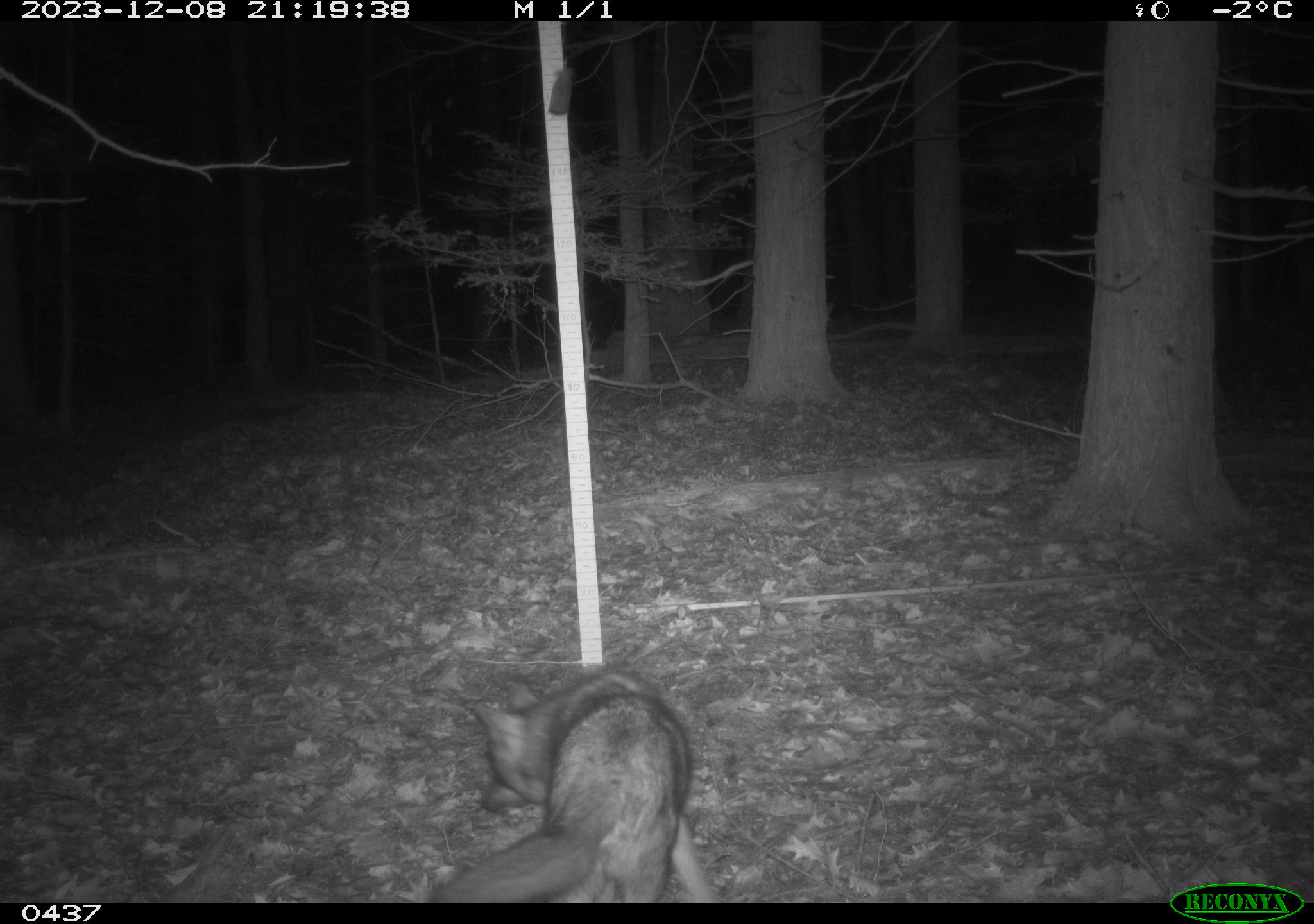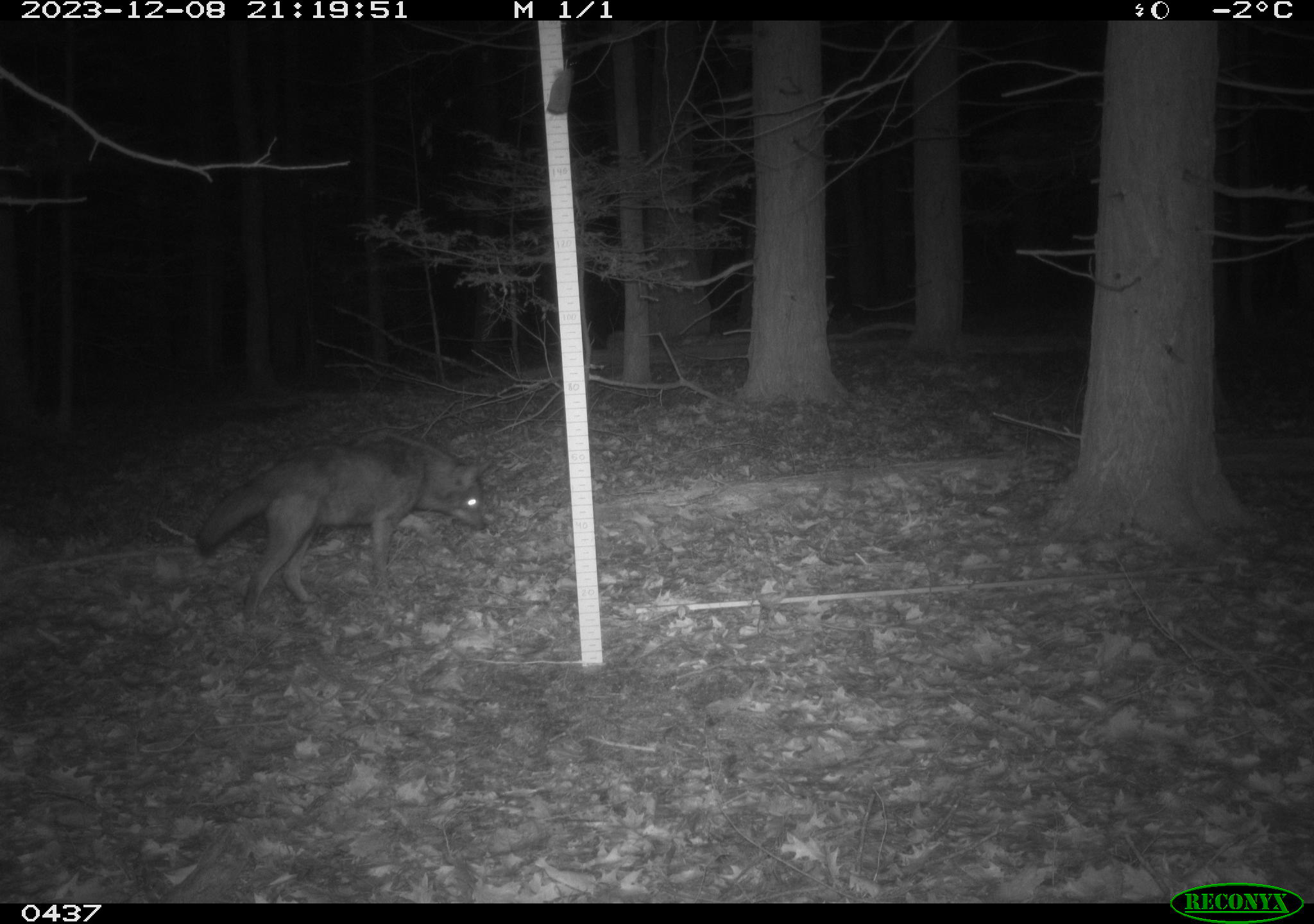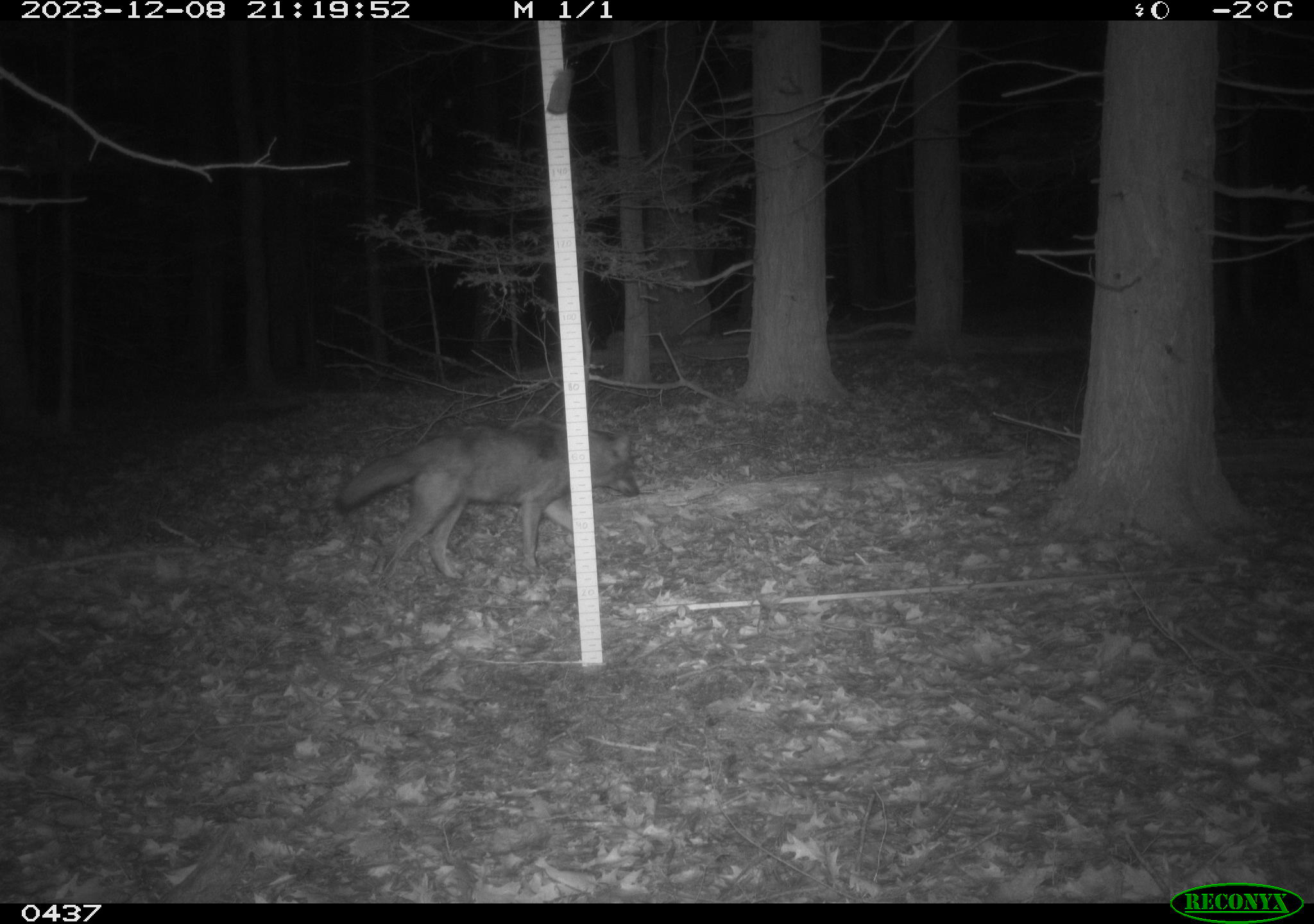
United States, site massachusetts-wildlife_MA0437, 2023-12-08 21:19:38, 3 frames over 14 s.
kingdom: Animalia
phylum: Chordata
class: Mammalia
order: Carnivora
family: Canidae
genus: Canis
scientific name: Canis latrans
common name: coyote